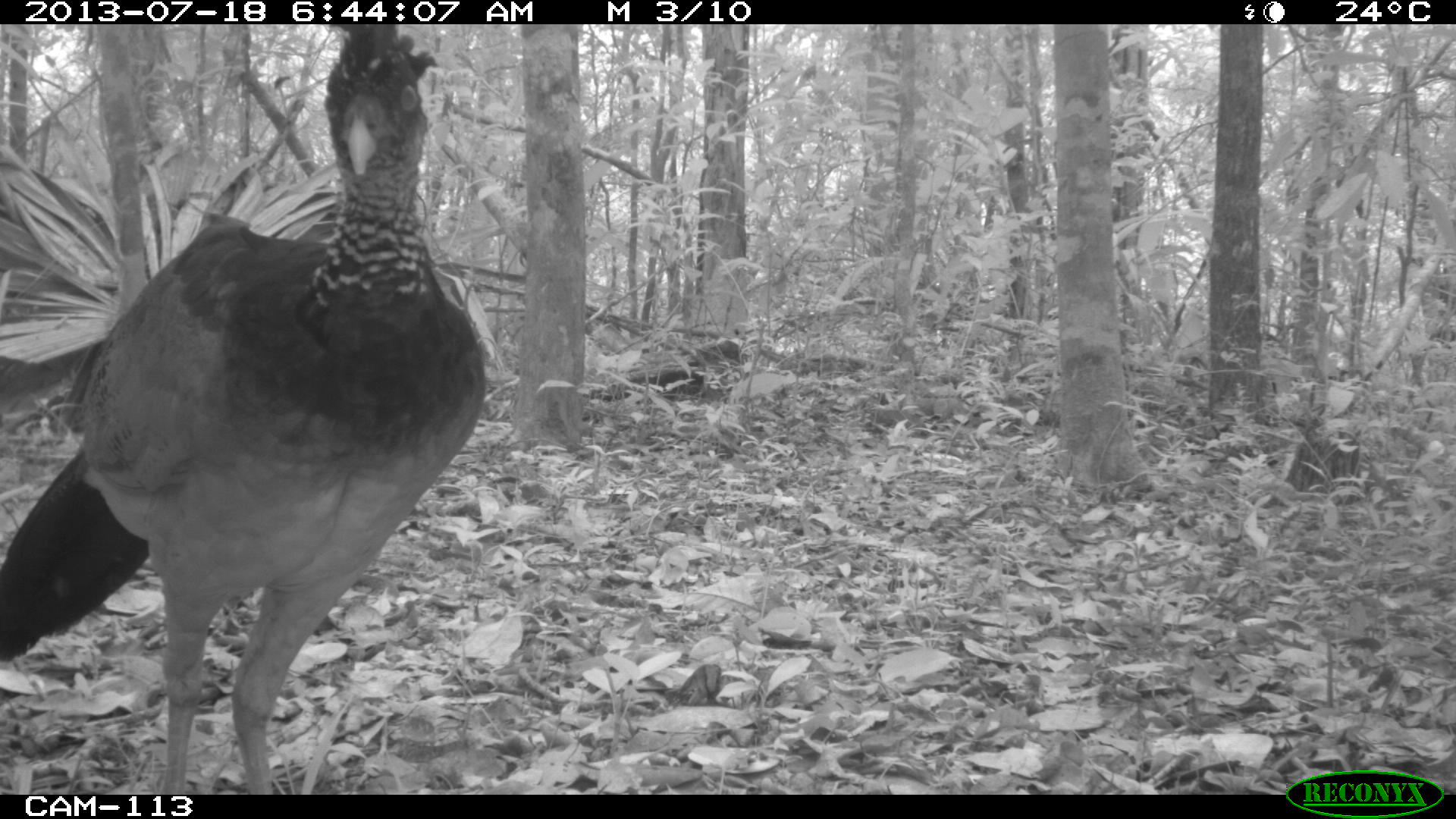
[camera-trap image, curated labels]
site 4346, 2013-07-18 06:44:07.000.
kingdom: Animalia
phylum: Chordata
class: Aves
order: Galliformes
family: Cracidae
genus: Crax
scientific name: Crax rubra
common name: great curassow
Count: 1.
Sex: female.